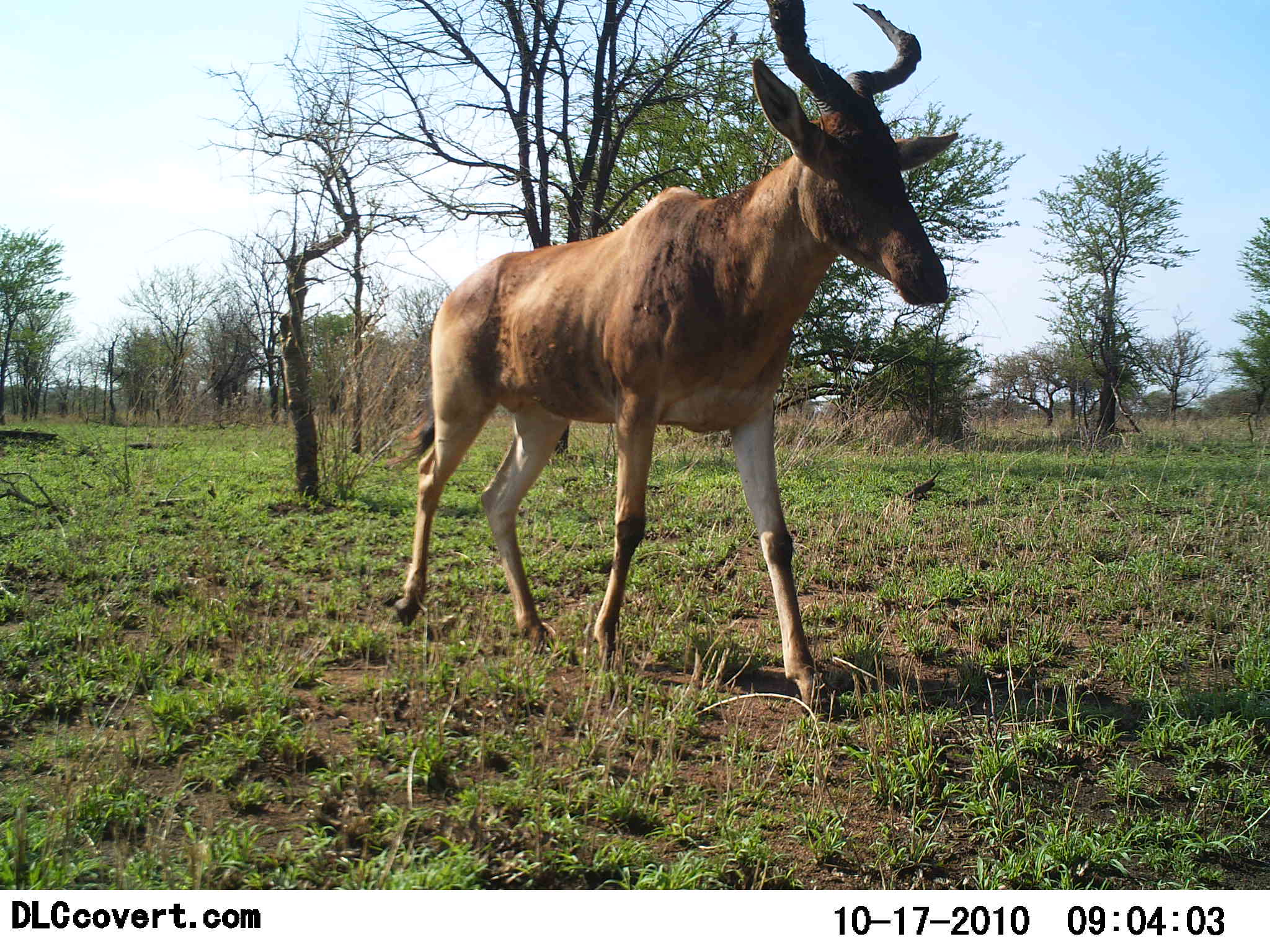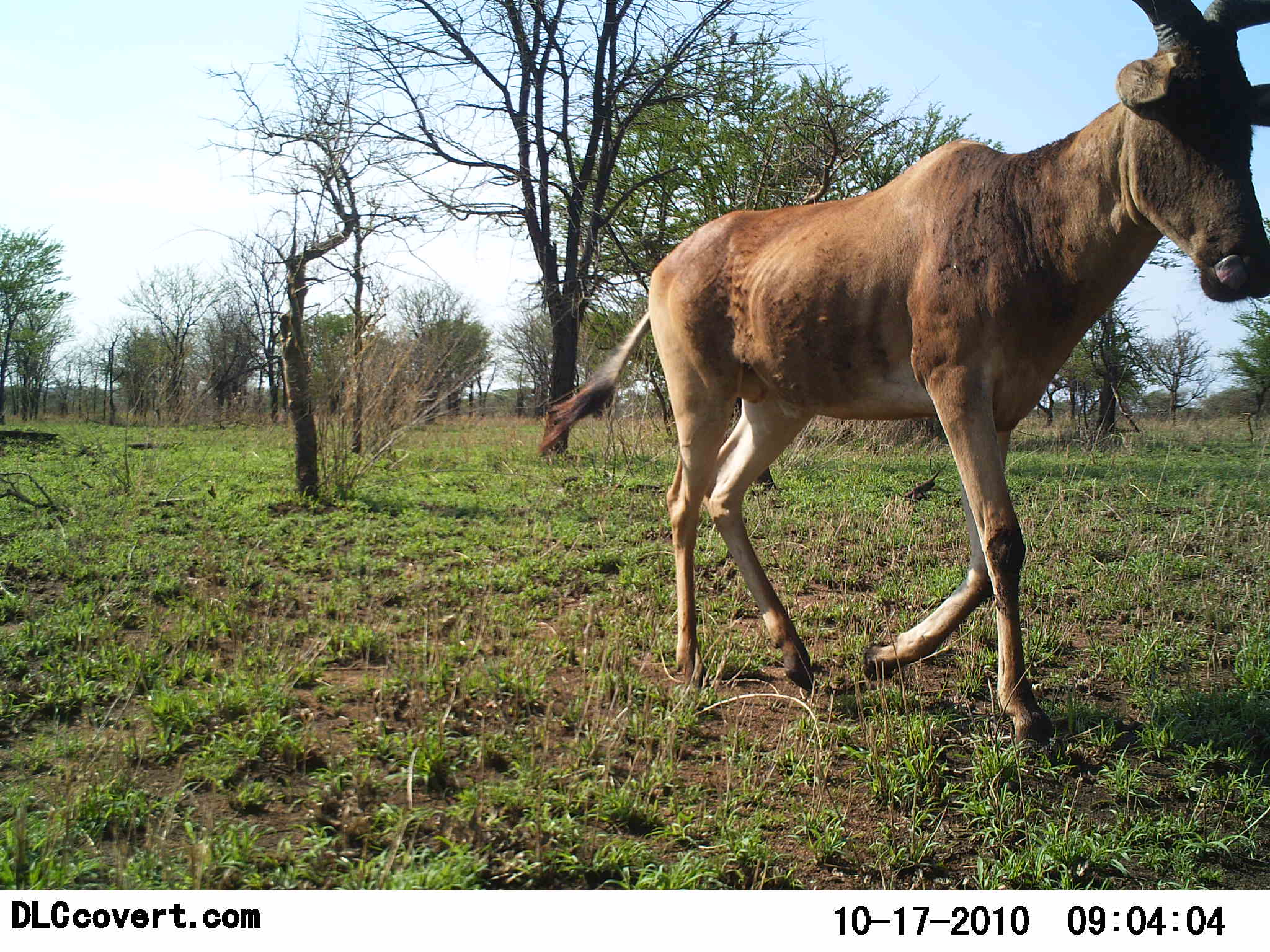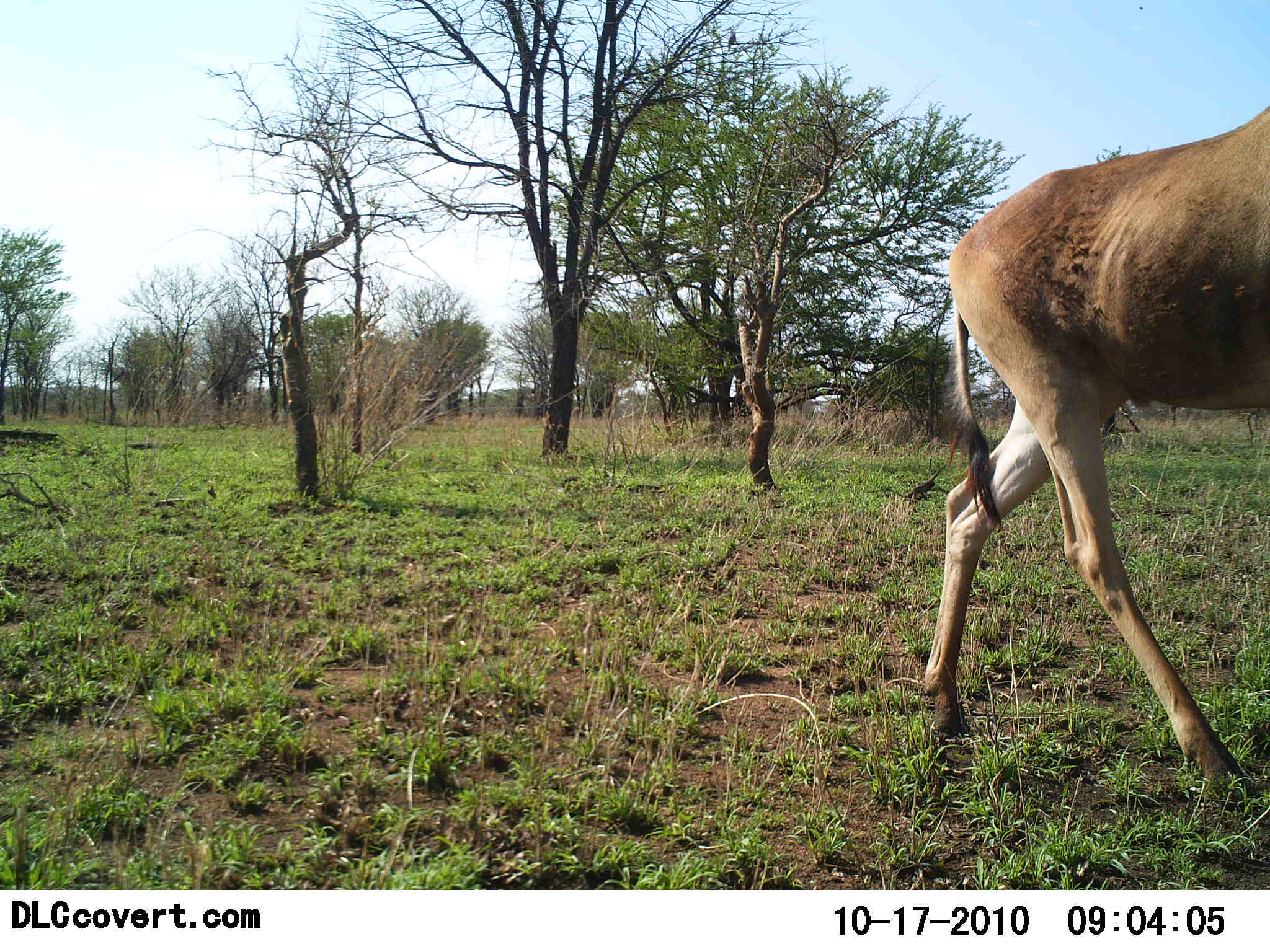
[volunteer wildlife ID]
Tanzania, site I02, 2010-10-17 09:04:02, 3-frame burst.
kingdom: Animalia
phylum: Chordata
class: Mammalia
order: Artiodactyla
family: Bovidae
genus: Alcelaphus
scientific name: Alcelaphus buselaphus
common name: hartebeest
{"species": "hartebeest (Alcelaphus buselaphus)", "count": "1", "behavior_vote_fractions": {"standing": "0%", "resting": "0%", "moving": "100%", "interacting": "0%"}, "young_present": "0%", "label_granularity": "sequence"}